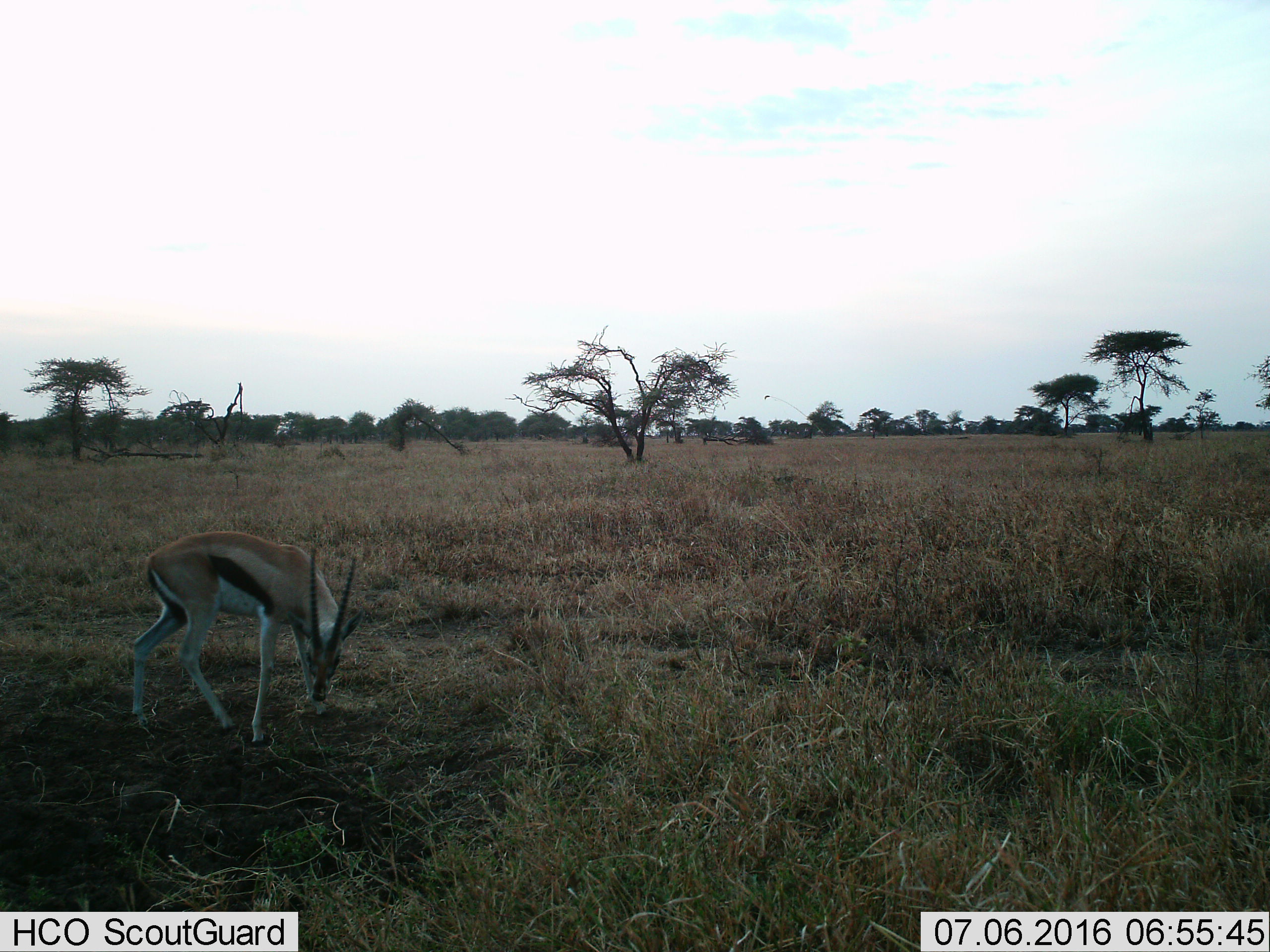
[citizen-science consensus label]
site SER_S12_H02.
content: unidentified animal